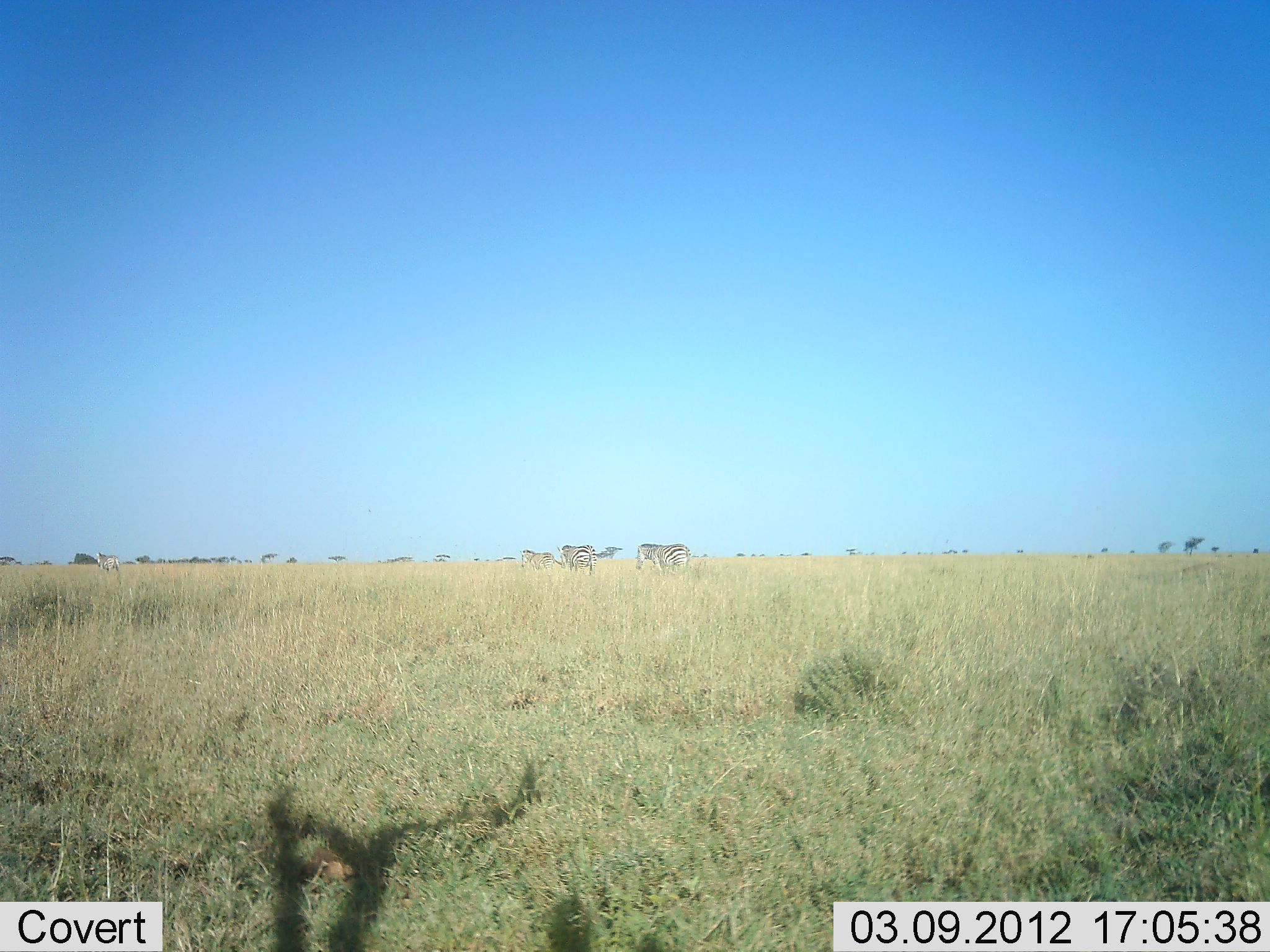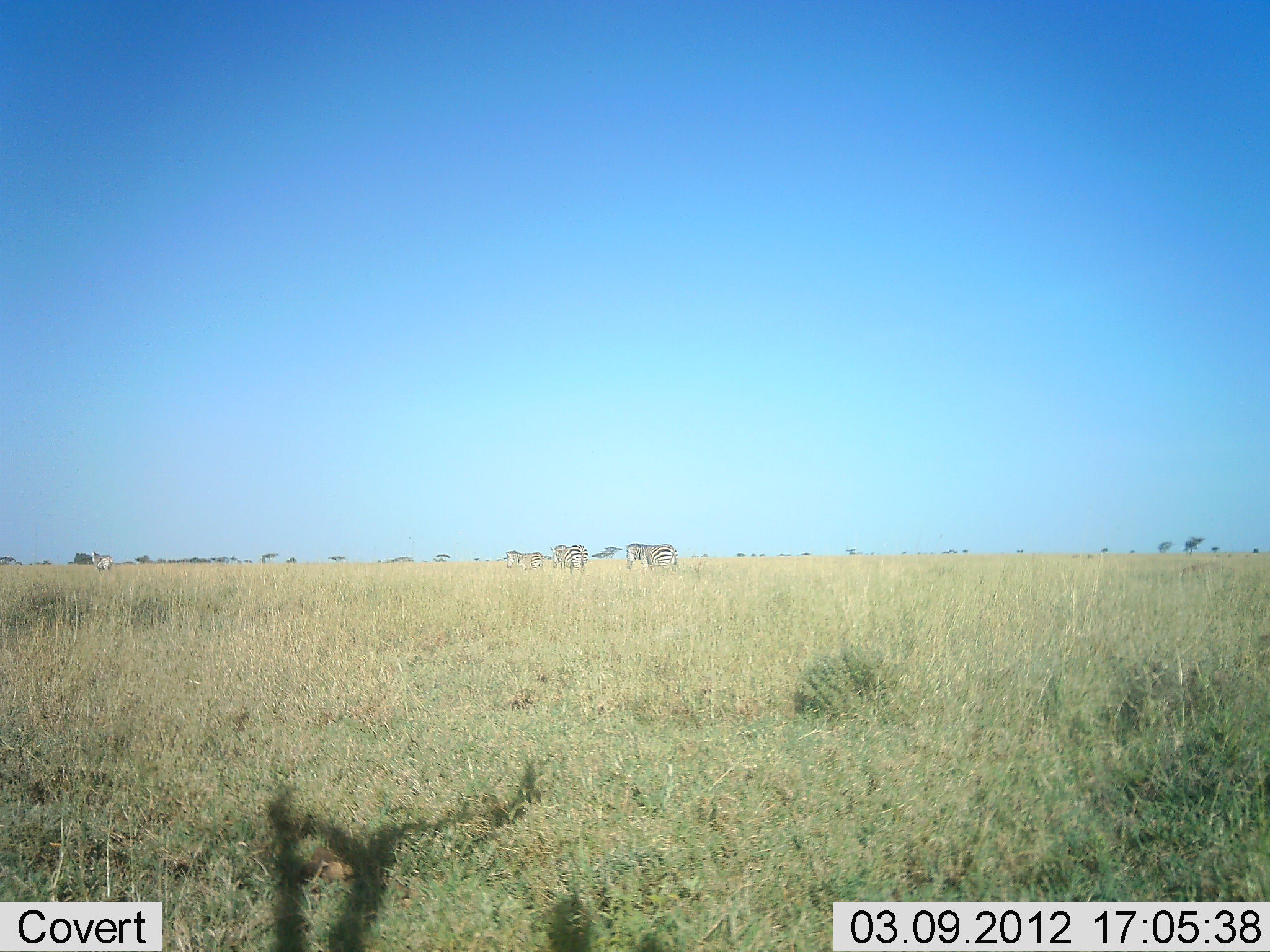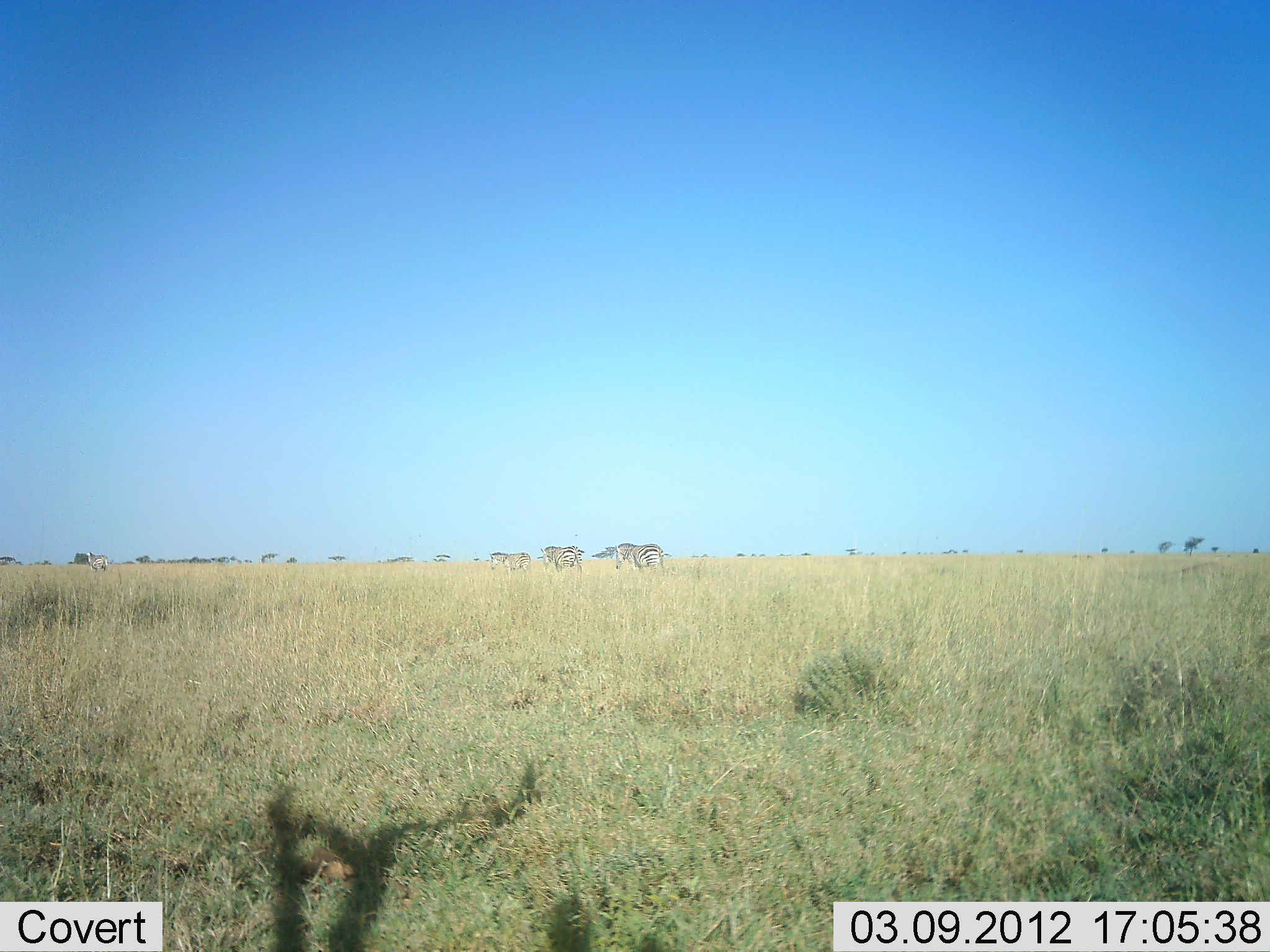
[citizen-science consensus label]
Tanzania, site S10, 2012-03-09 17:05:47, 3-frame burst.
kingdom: Animalia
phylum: Chordata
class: Mammalia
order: Perissodactyla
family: Equidae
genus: Equus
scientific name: Equus quagga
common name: plains zebra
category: zebra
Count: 4.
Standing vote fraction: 19%.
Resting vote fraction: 0%.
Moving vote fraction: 86%.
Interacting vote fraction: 0%.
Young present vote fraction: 5%.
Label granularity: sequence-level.